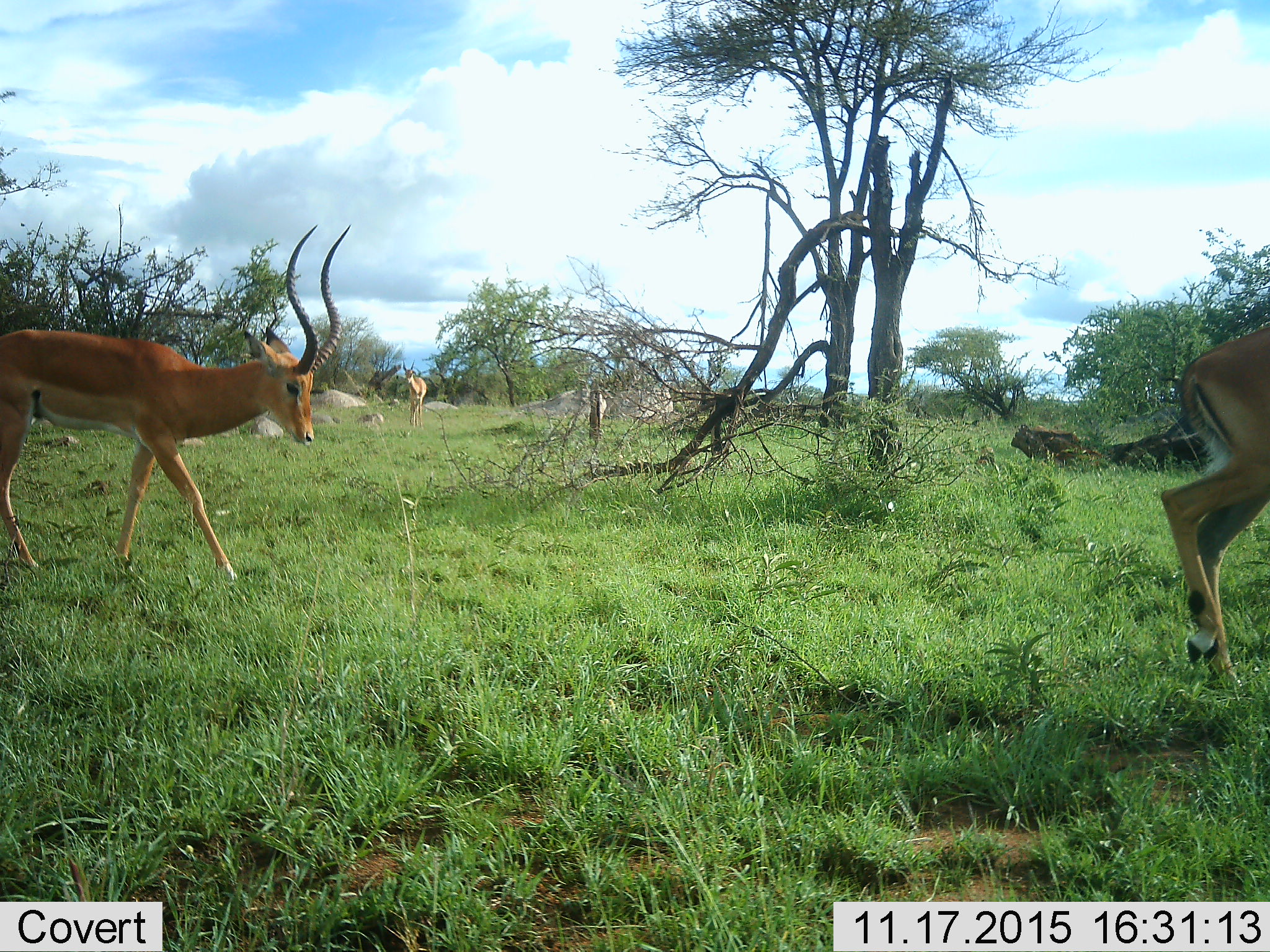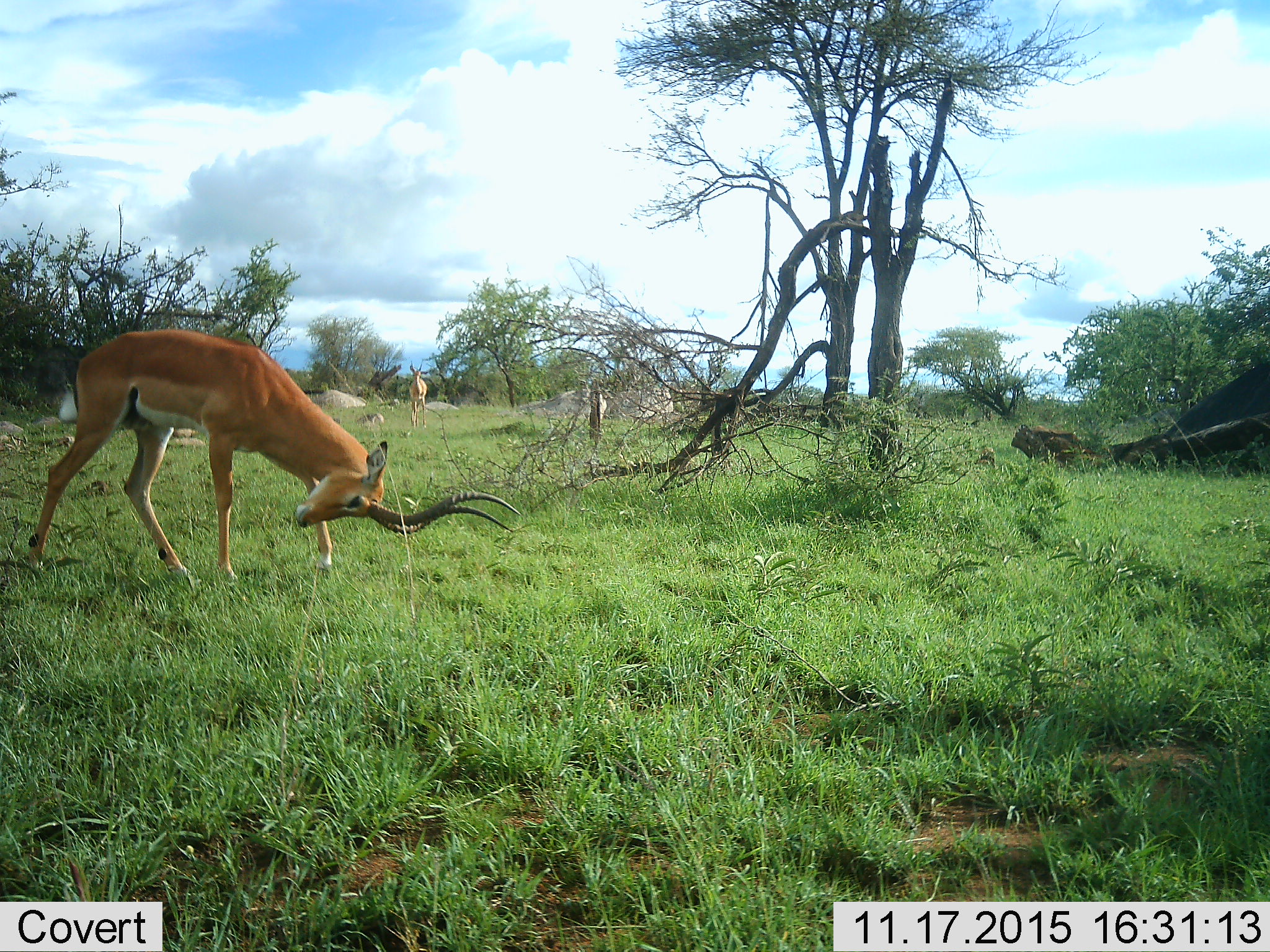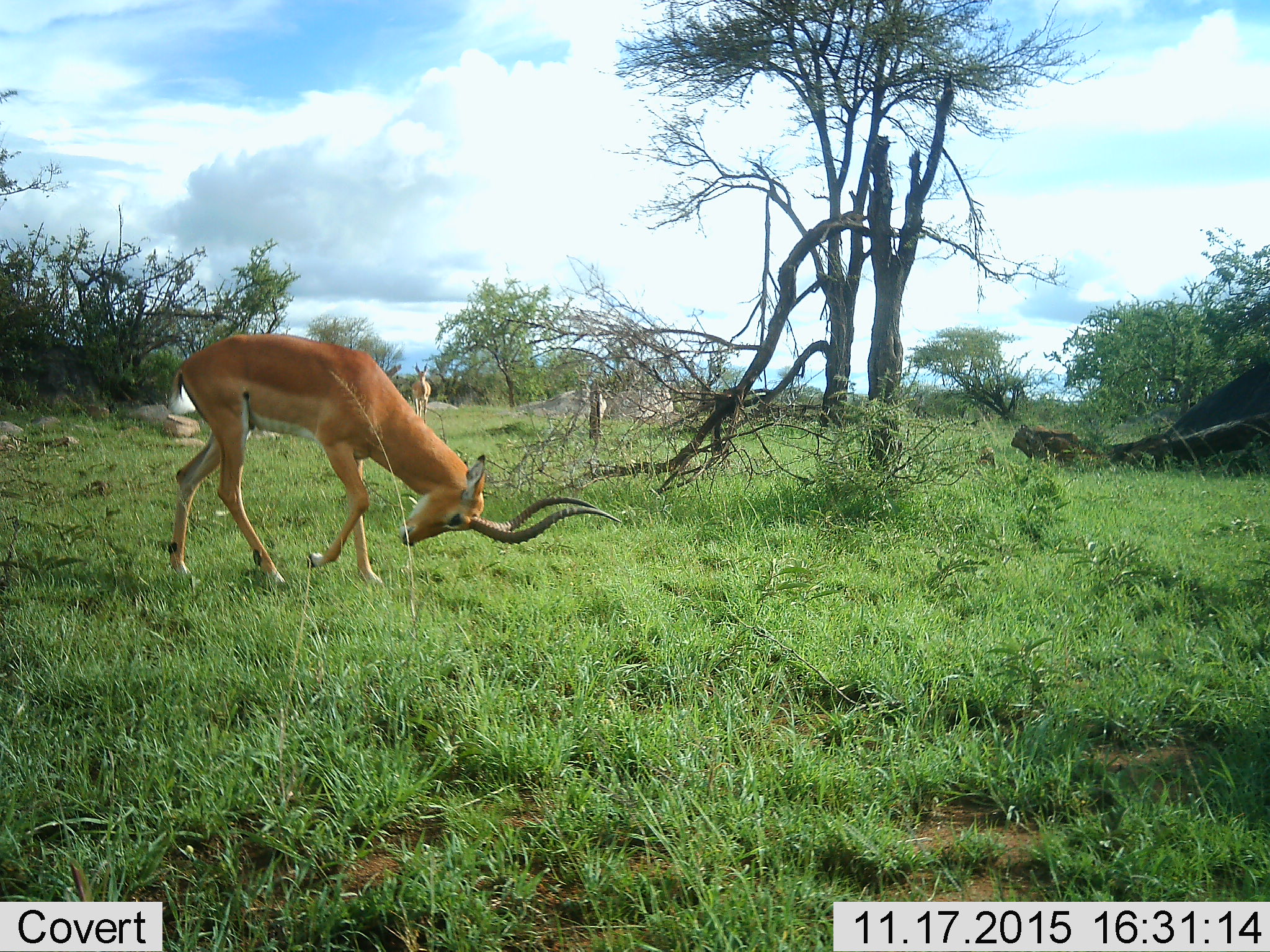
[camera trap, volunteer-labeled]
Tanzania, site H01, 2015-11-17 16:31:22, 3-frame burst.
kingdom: Animalia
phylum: Chordata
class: Mammalia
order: Artiodactyla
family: Bovidae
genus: Aepyceros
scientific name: Aepyceros melampus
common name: impala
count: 3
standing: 14%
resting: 0%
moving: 100%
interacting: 29%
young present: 0%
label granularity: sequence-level